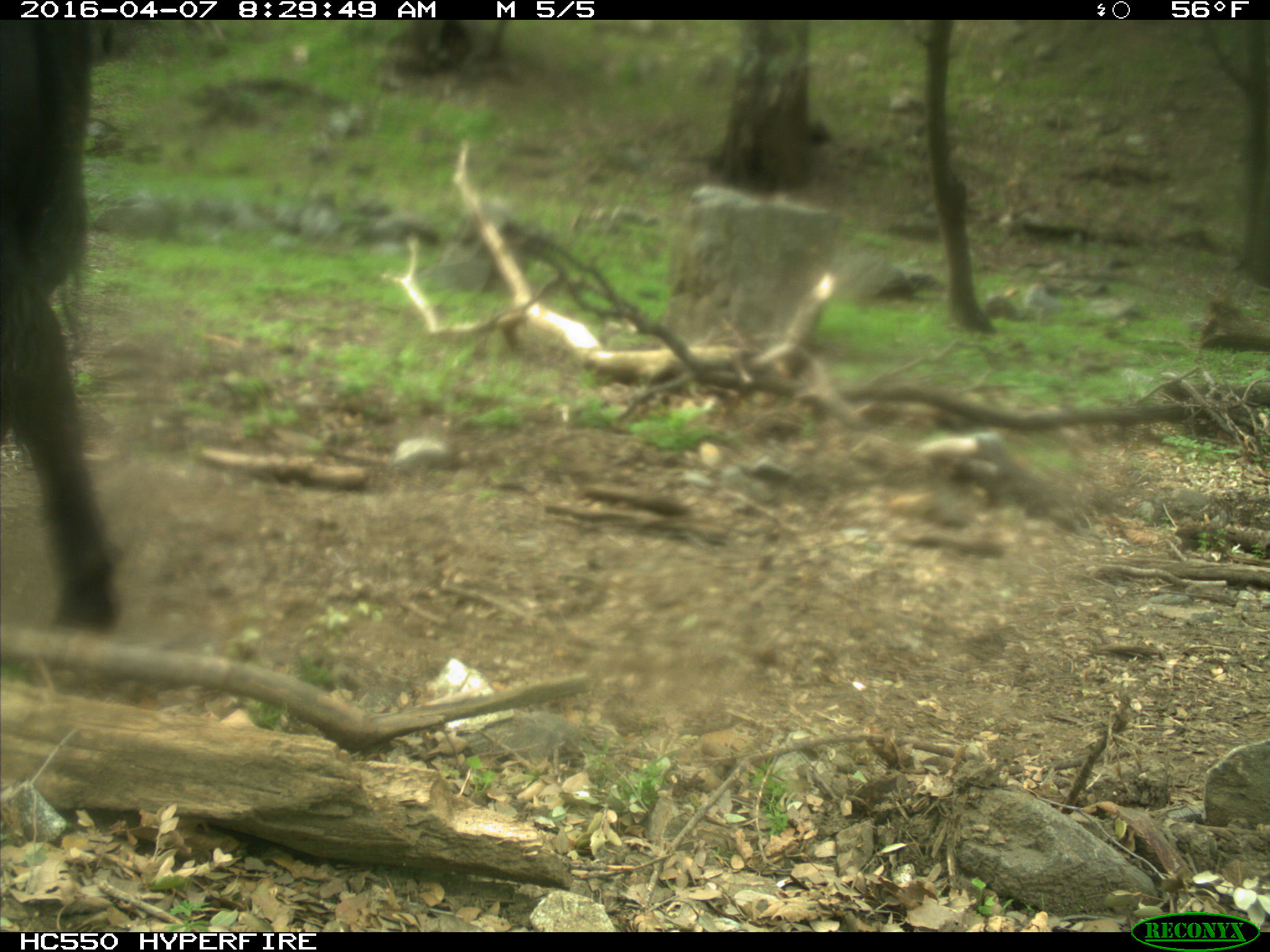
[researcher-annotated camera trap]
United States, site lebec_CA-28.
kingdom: Animalia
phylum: Chordata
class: Mammalia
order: Artiodactyla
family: Bovidae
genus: Bos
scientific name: Bos taurus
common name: domestic cow